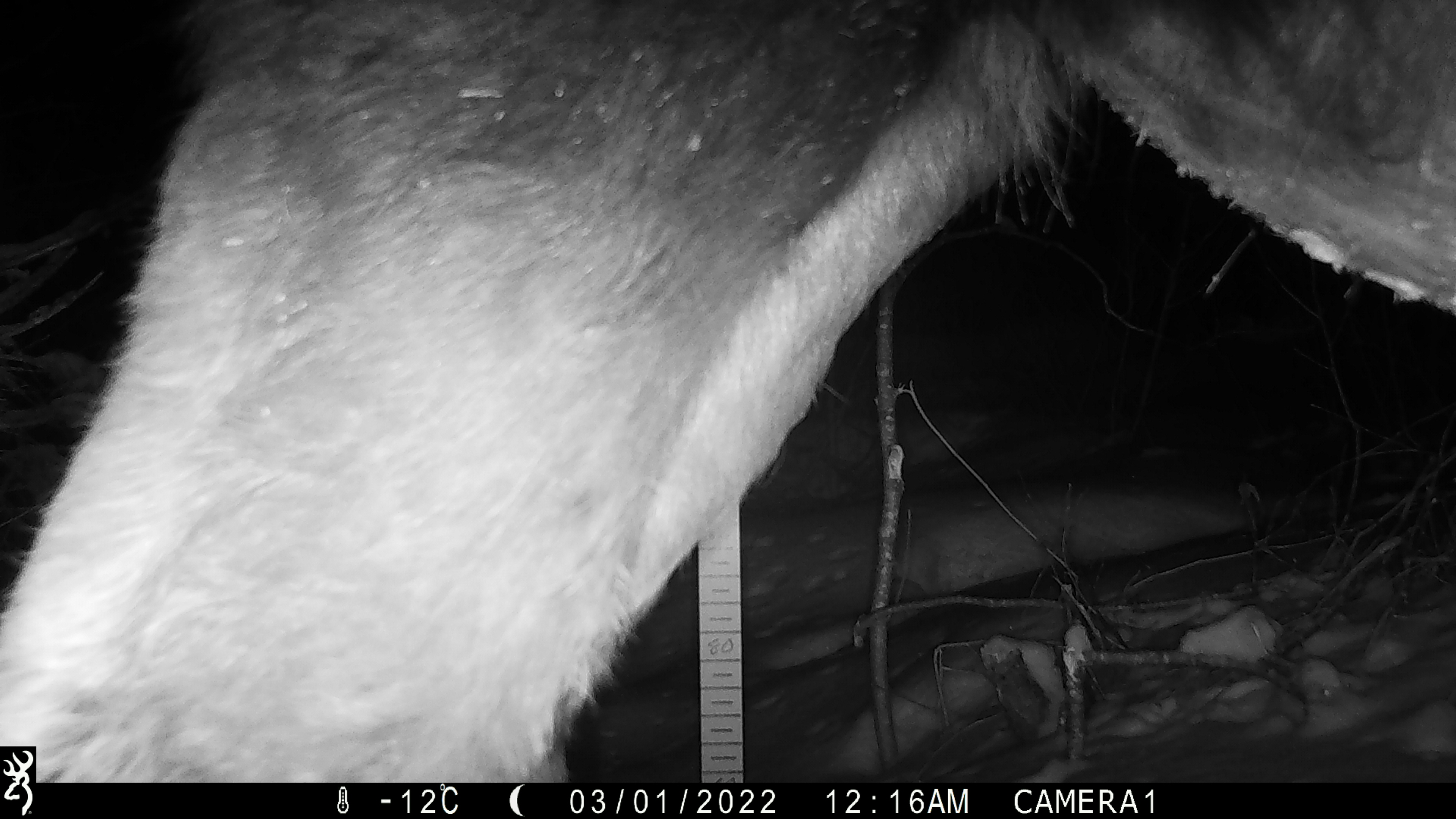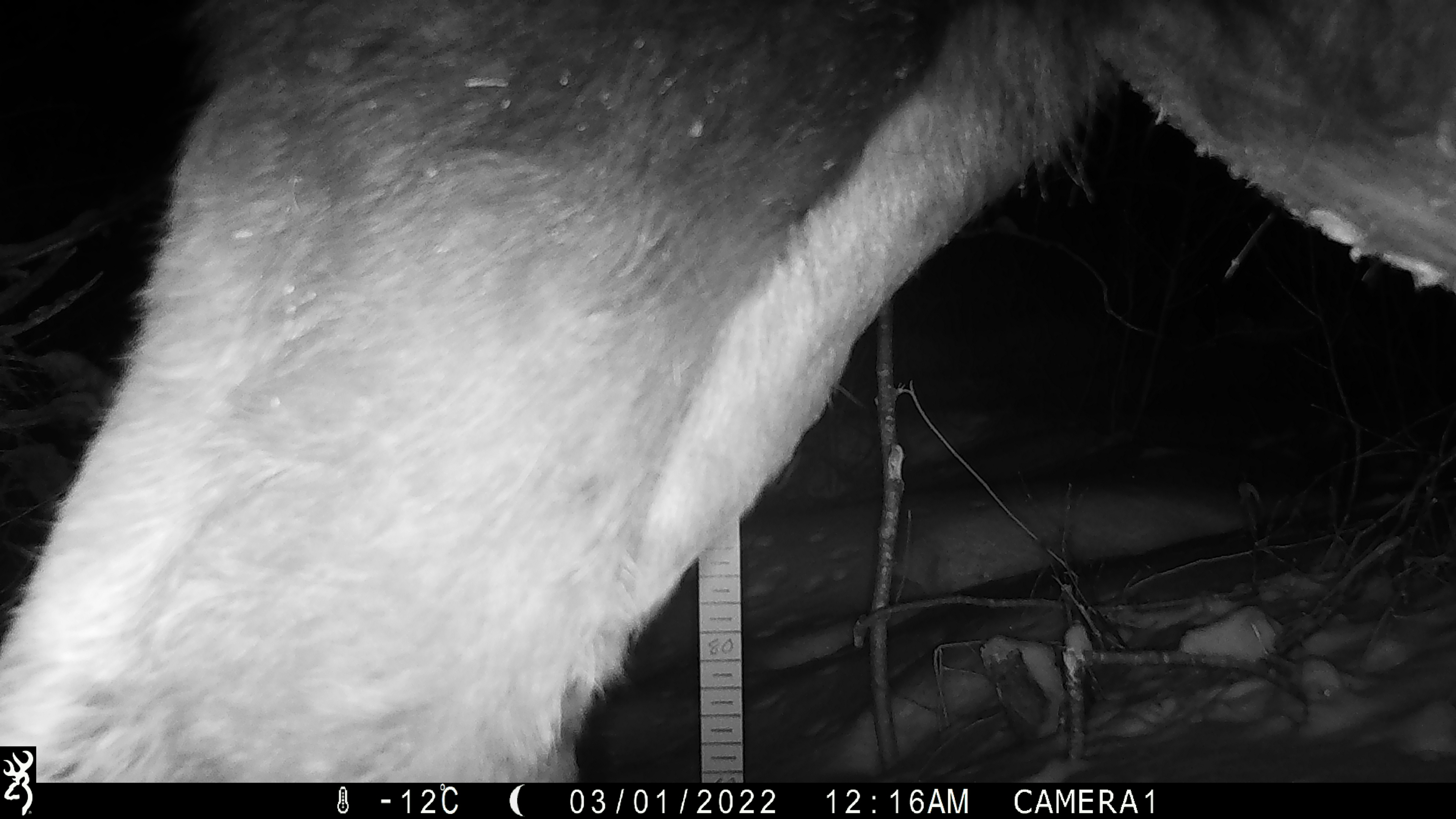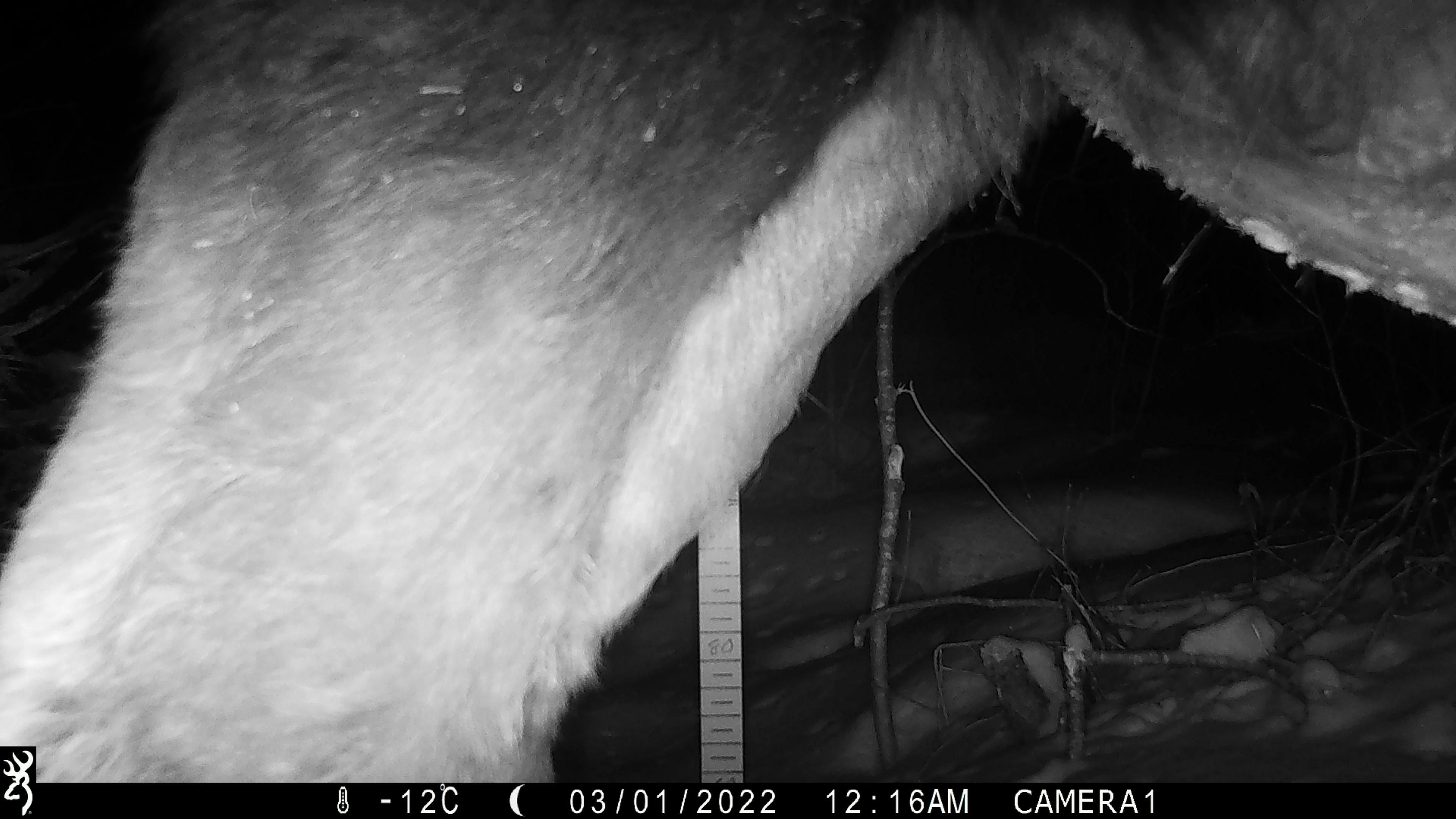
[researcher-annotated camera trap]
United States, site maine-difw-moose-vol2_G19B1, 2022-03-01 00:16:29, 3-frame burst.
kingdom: Animalia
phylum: Chordata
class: Mammalia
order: Artiodactyla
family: Cervidae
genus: Alces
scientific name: Alces alces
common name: moose